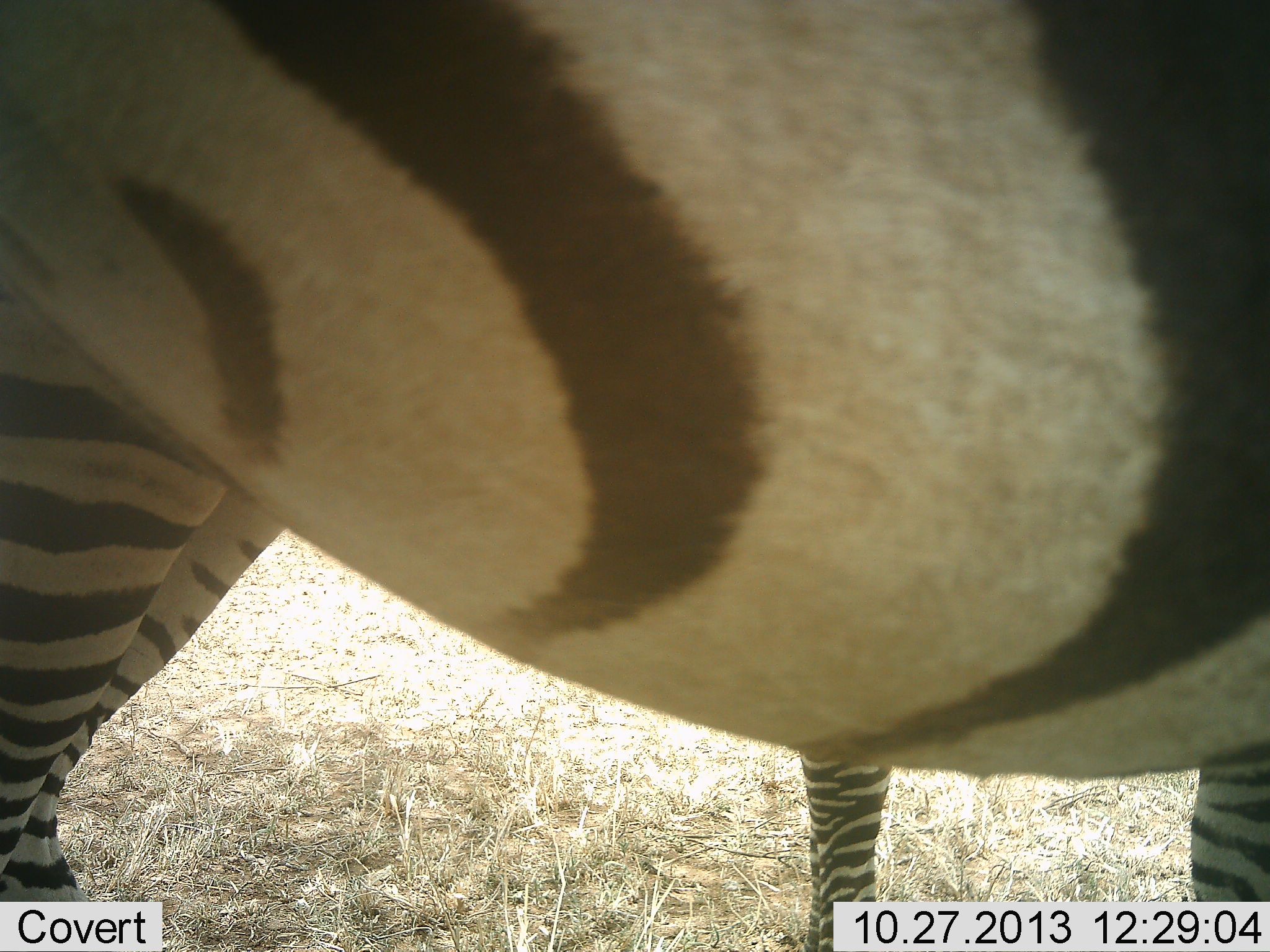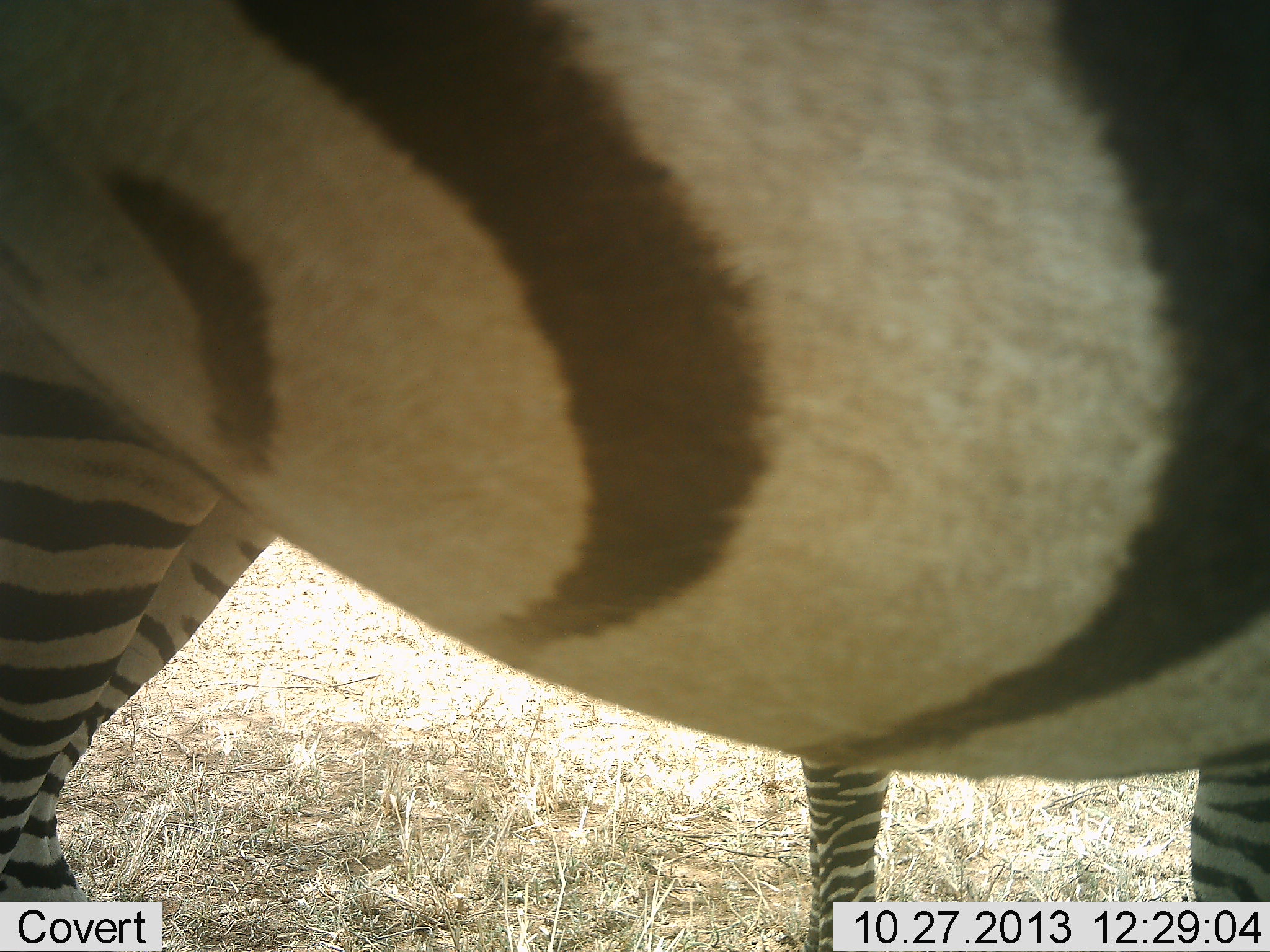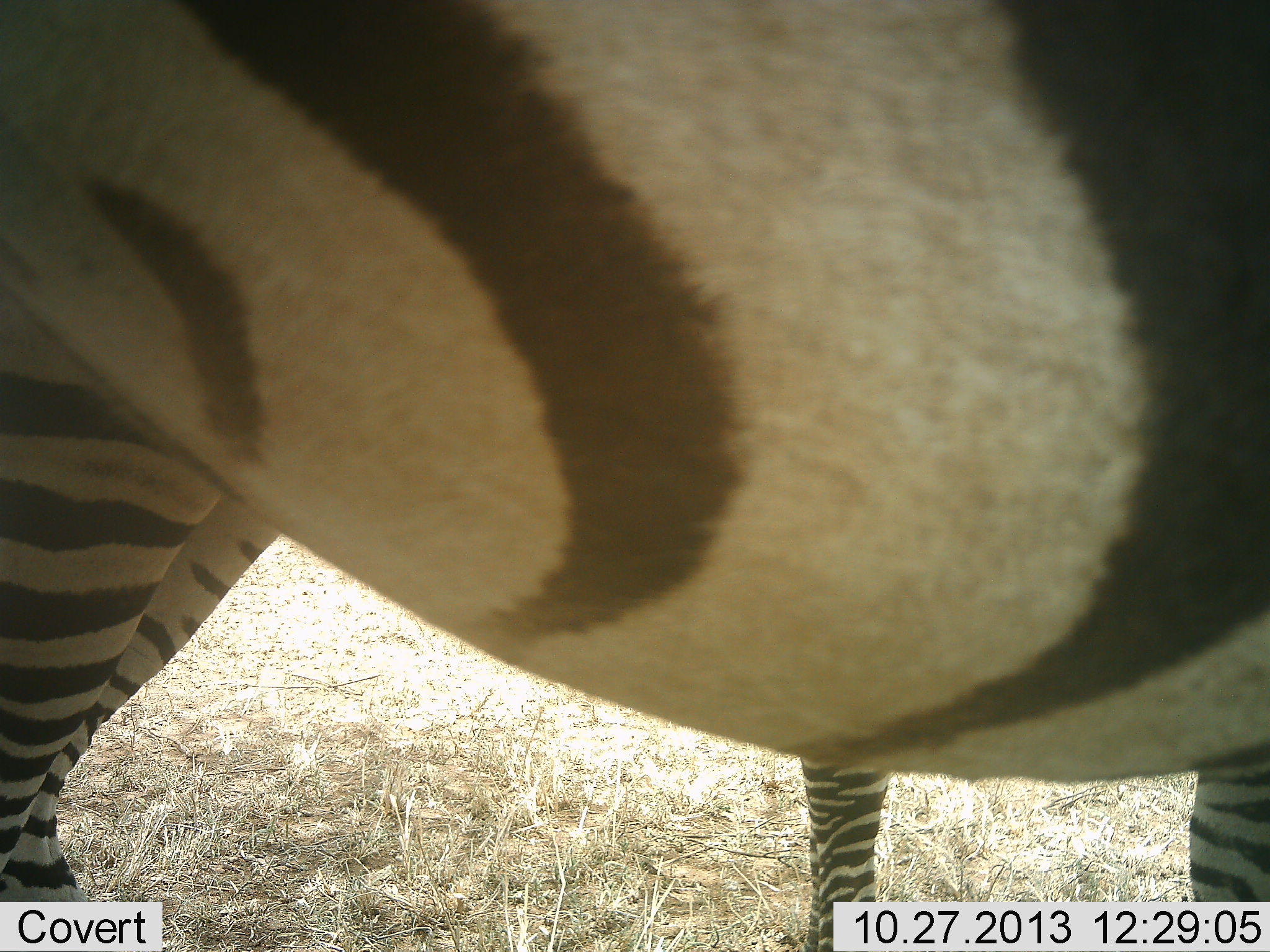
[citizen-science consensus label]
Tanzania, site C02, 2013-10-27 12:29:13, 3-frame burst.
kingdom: Animalia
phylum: Chordata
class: Mammalia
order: Perissodactyla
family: Equidae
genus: Equus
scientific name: Equus quagga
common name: plains zebra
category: zebra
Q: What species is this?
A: Zebra (plains zebra) (Equus quagga).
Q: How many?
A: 1.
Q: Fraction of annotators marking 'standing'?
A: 100%.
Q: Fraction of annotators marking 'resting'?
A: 5%.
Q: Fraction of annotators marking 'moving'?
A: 2%.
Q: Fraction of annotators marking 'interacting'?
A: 2%.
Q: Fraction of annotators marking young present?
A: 0%.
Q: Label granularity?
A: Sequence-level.